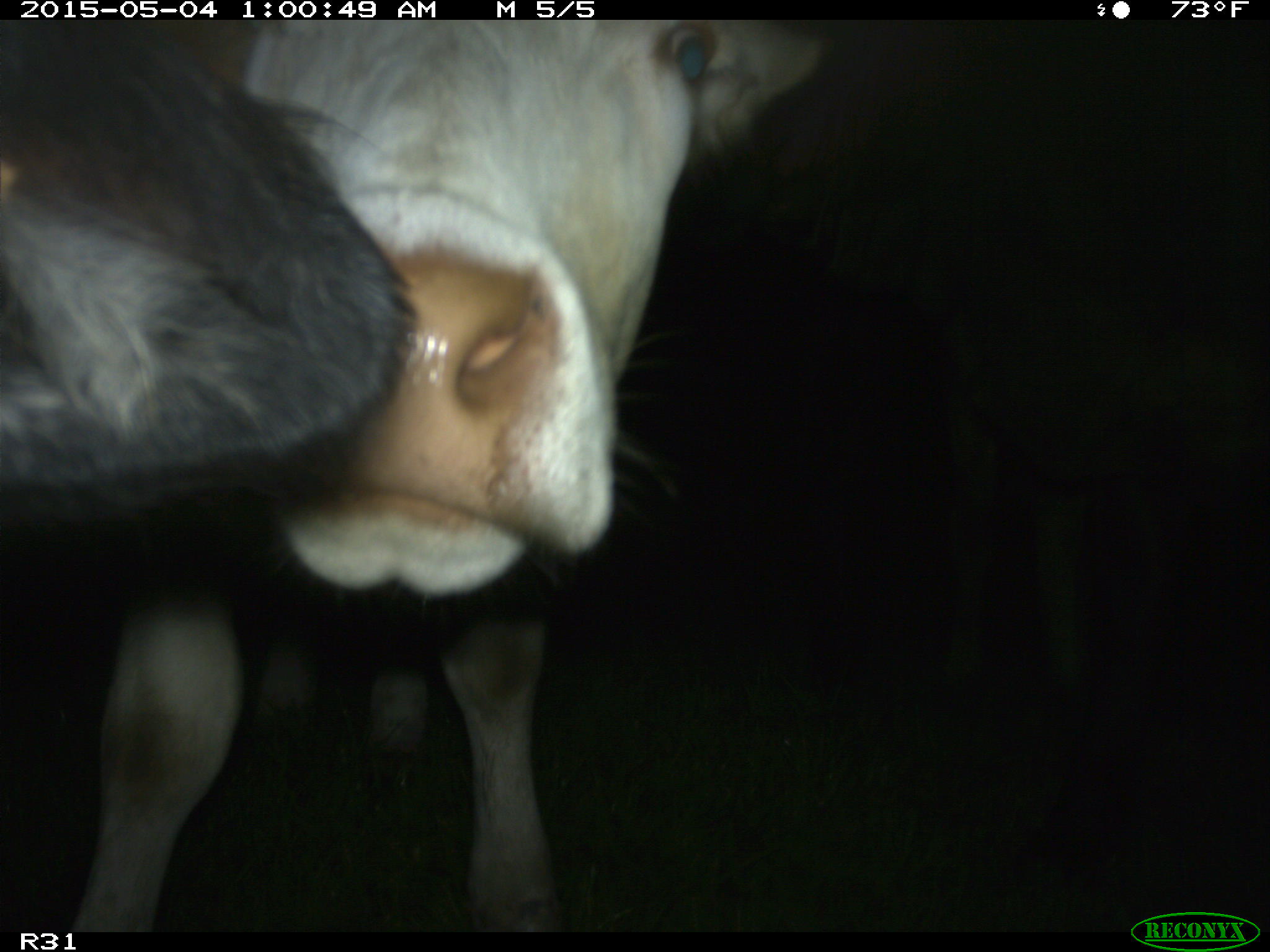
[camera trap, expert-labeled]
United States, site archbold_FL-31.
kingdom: Animalia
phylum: Chordata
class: Mammalia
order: Artiodactyla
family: Bovidae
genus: Bos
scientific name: Bos taurus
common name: domestic cow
Bos taurus (domestic cow).